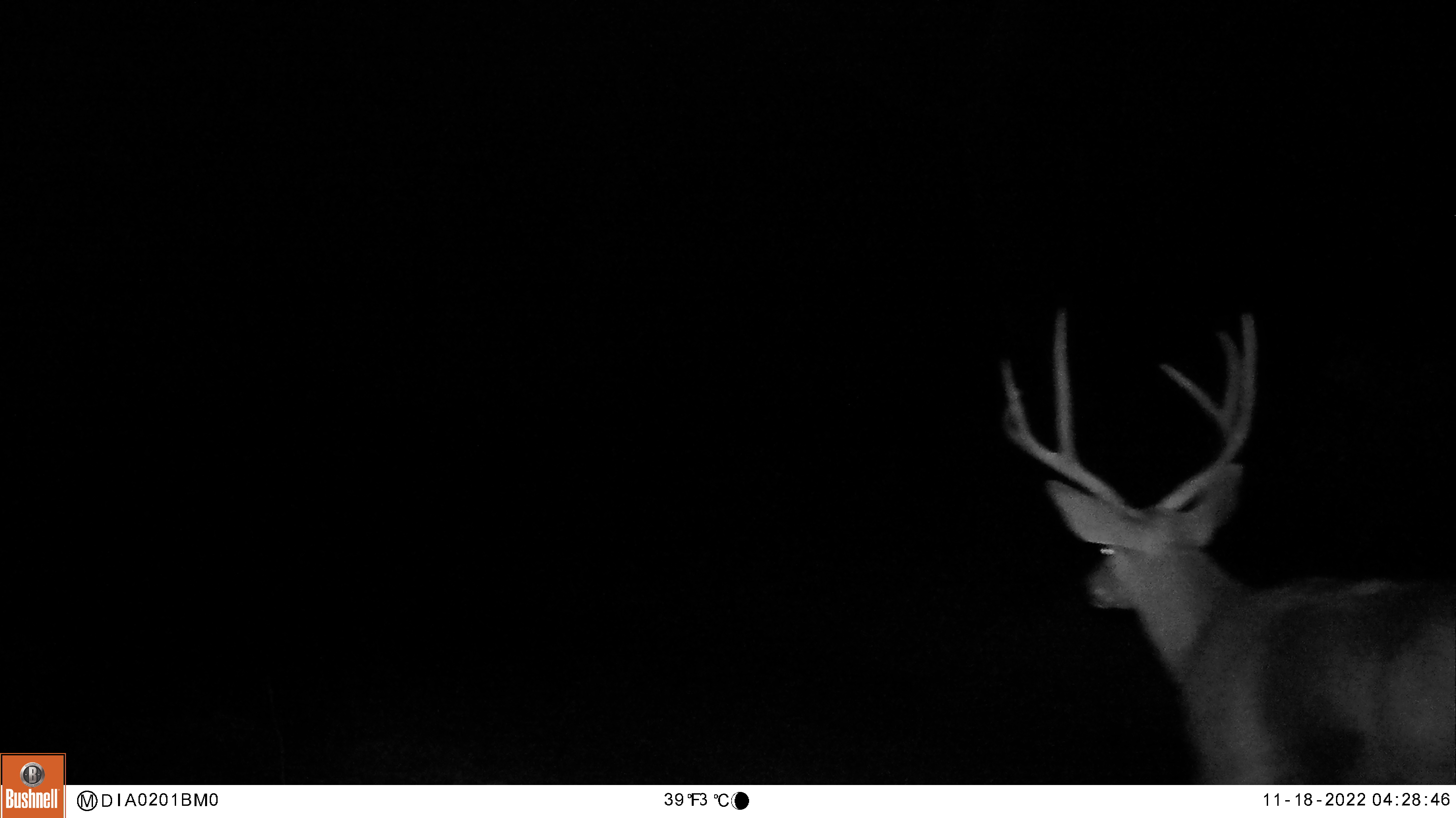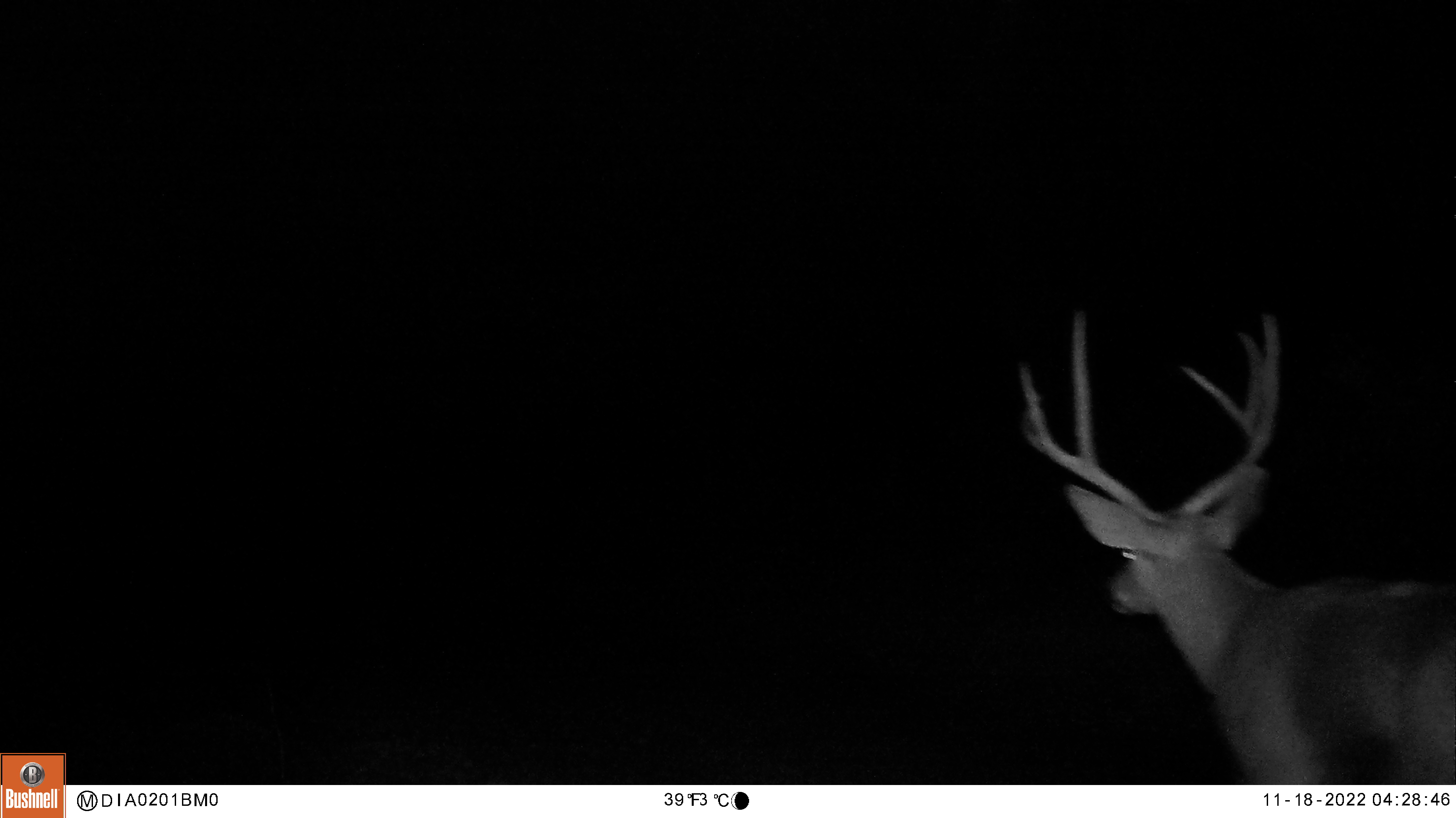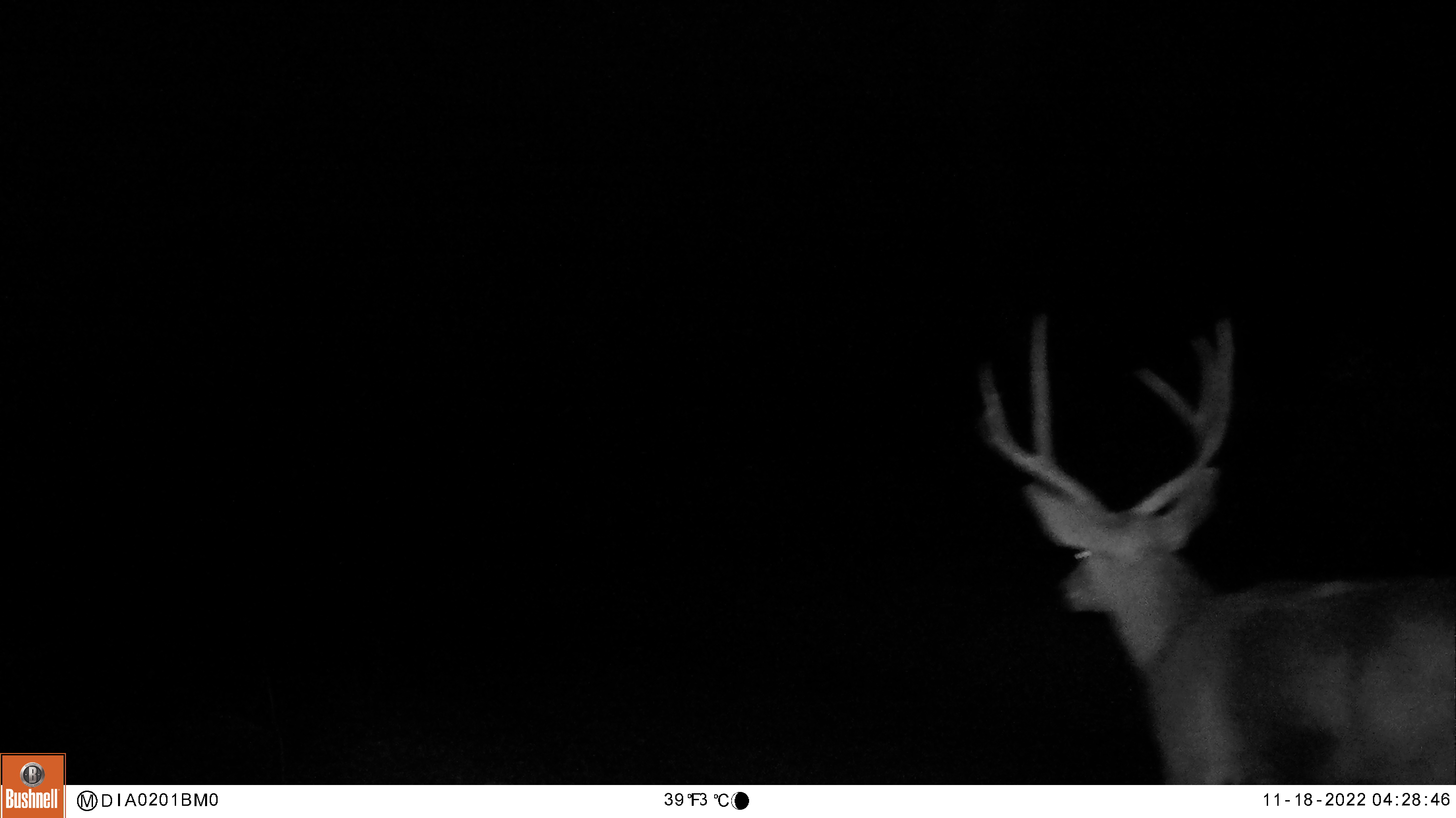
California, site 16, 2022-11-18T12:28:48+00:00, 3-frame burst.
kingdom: Animalia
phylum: Chordata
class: Mammalia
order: Artiodactyla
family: Cervidae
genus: Odocoileus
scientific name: Odocoileus hemionus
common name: mule deer